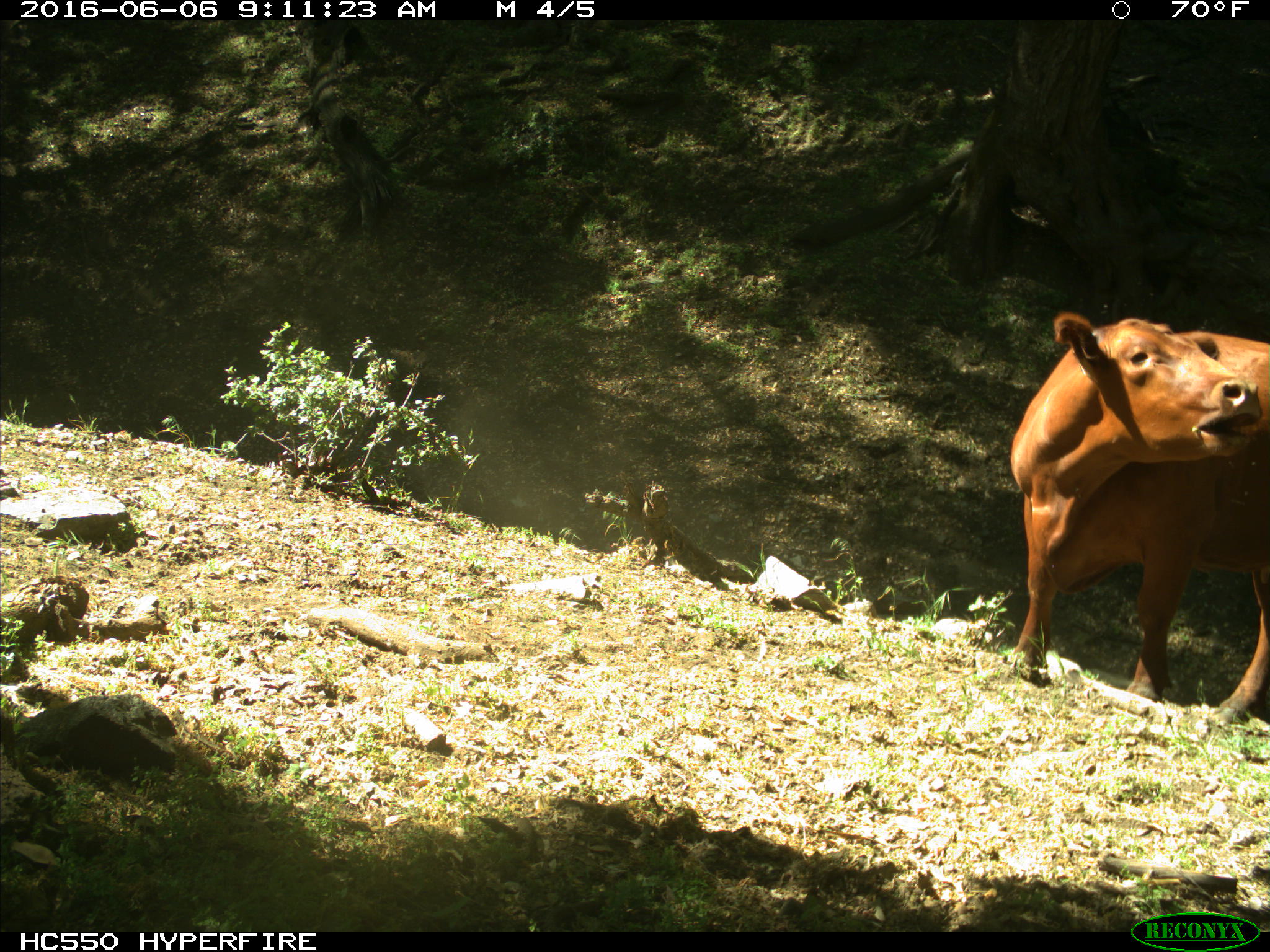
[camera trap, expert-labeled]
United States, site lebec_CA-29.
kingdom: Animalia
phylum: Chordata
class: Mammalia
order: Artiodactyla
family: Bovidae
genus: Bos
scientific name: Bos taurus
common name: domestic cow